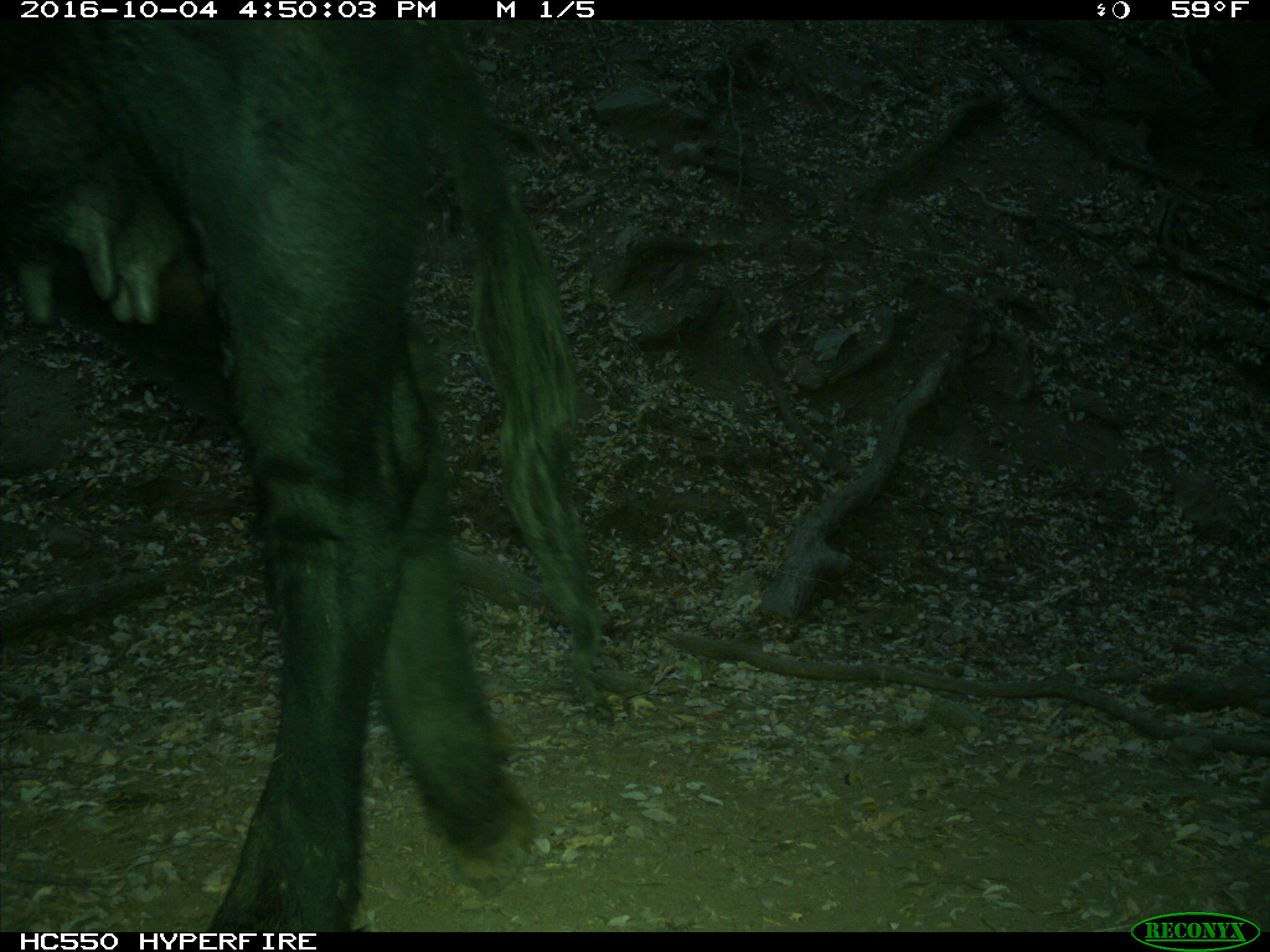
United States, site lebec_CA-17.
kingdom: Animalia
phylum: Chordata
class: Mammalia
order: Artiodactyla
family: Bovidae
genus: Bos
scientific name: Bos taurus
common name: domestic cow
Bos taurus (domestic cow).